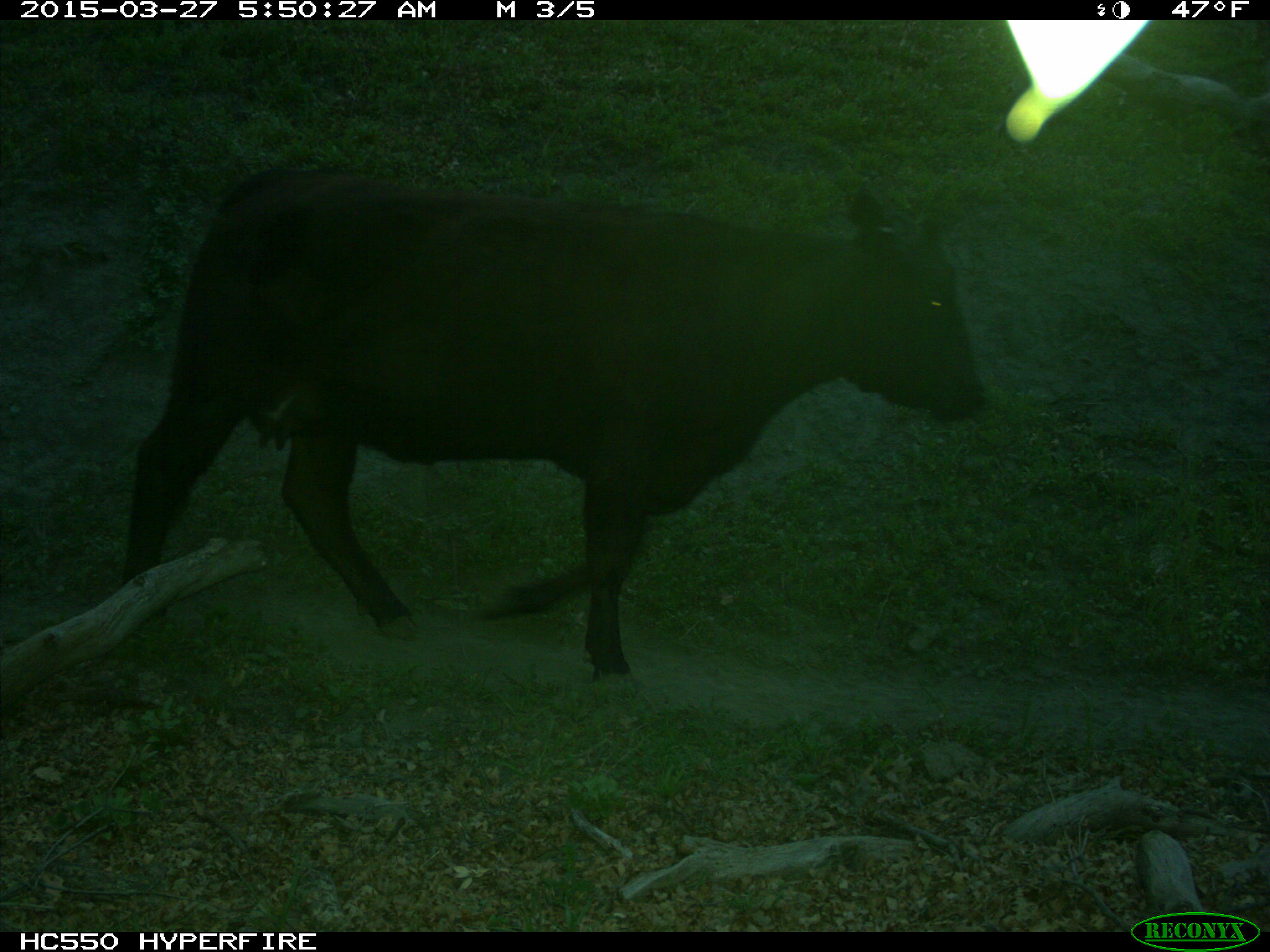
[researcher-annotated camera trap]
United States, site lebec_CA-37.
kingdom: Animalia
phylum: Chordata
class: Mammalia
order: Artiodactyla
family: Bovidae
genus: Bos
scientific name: Bos taurus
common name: domestic cow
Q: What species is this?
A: Bos taurus (domestic cow).